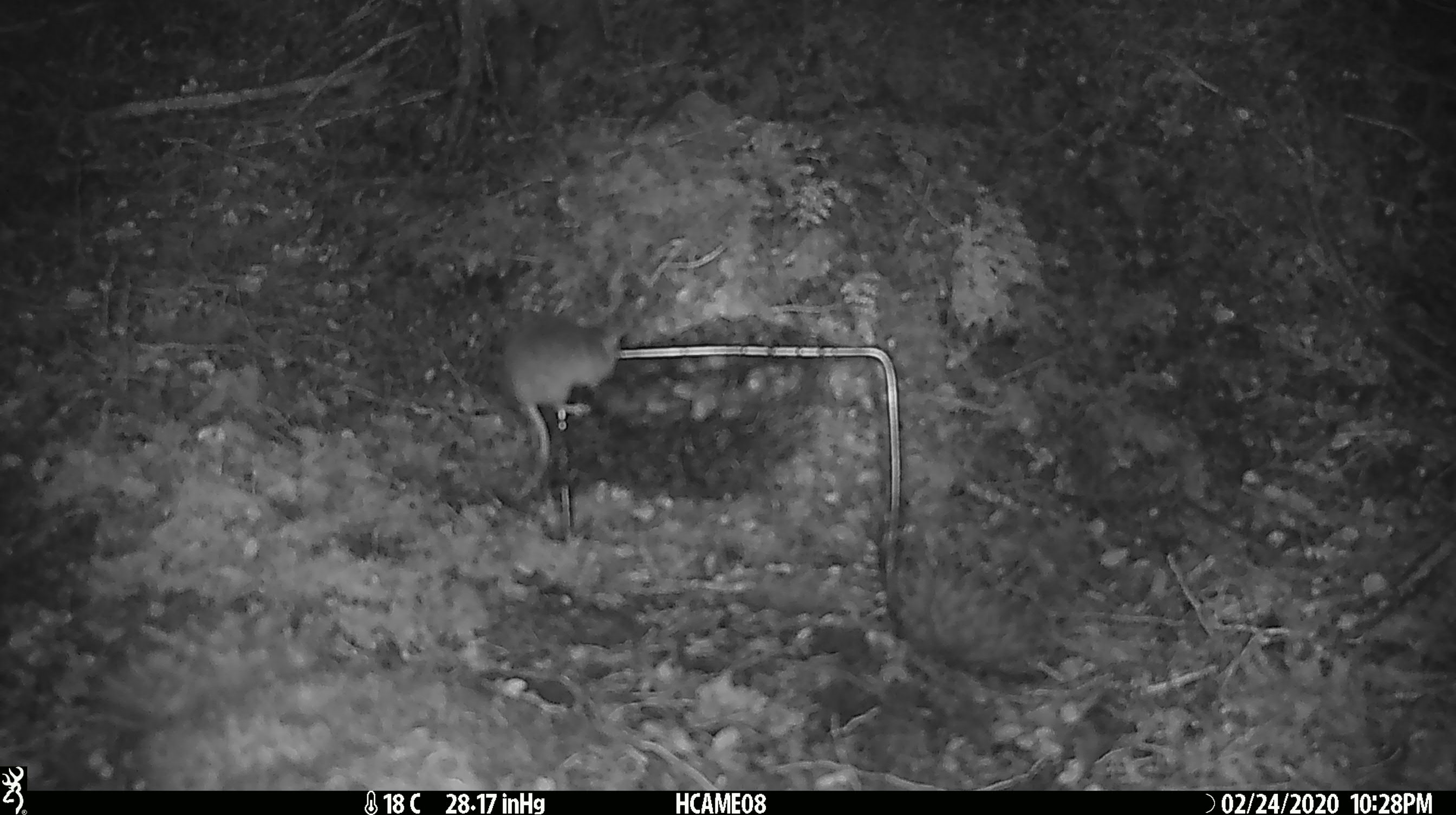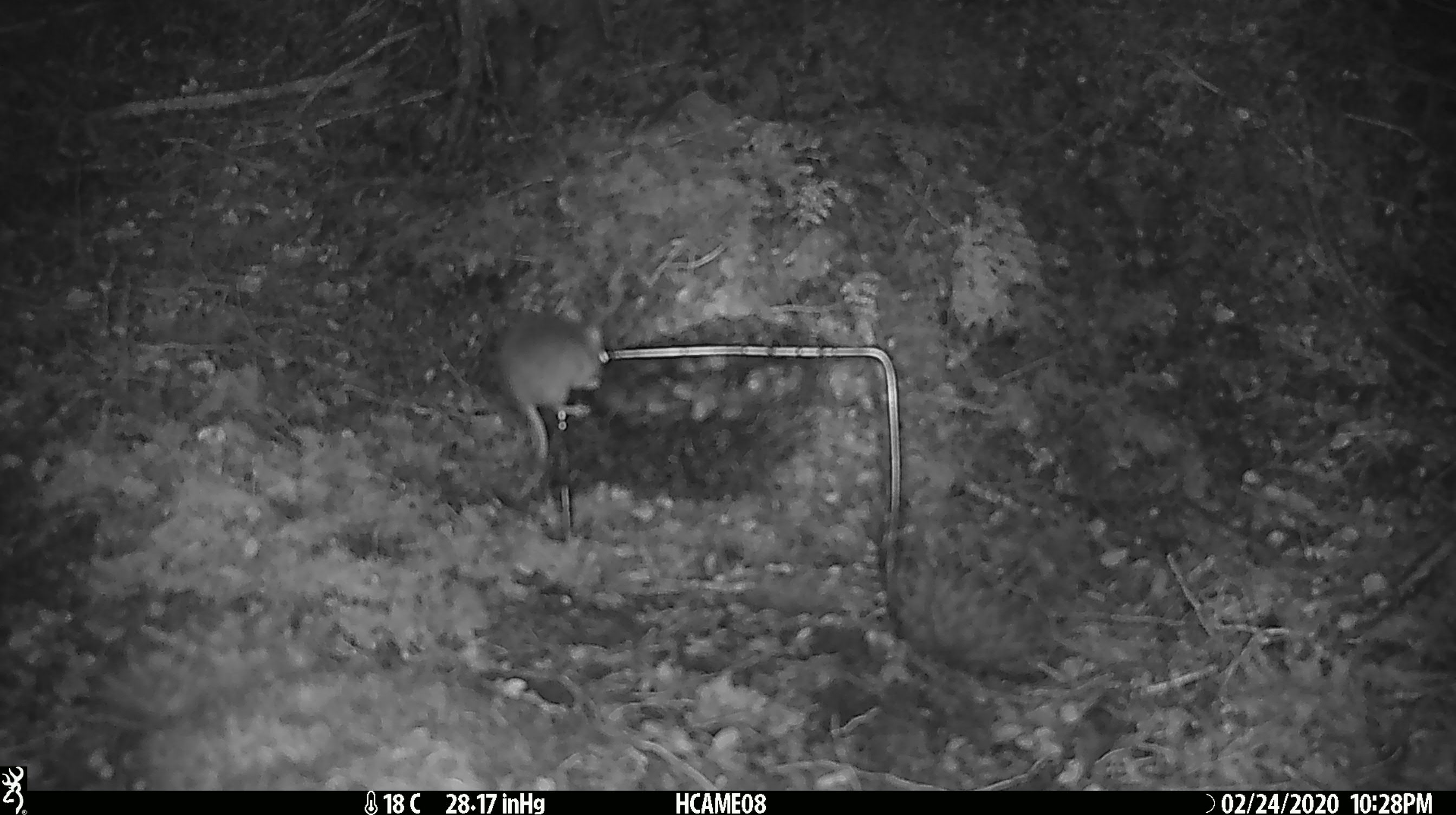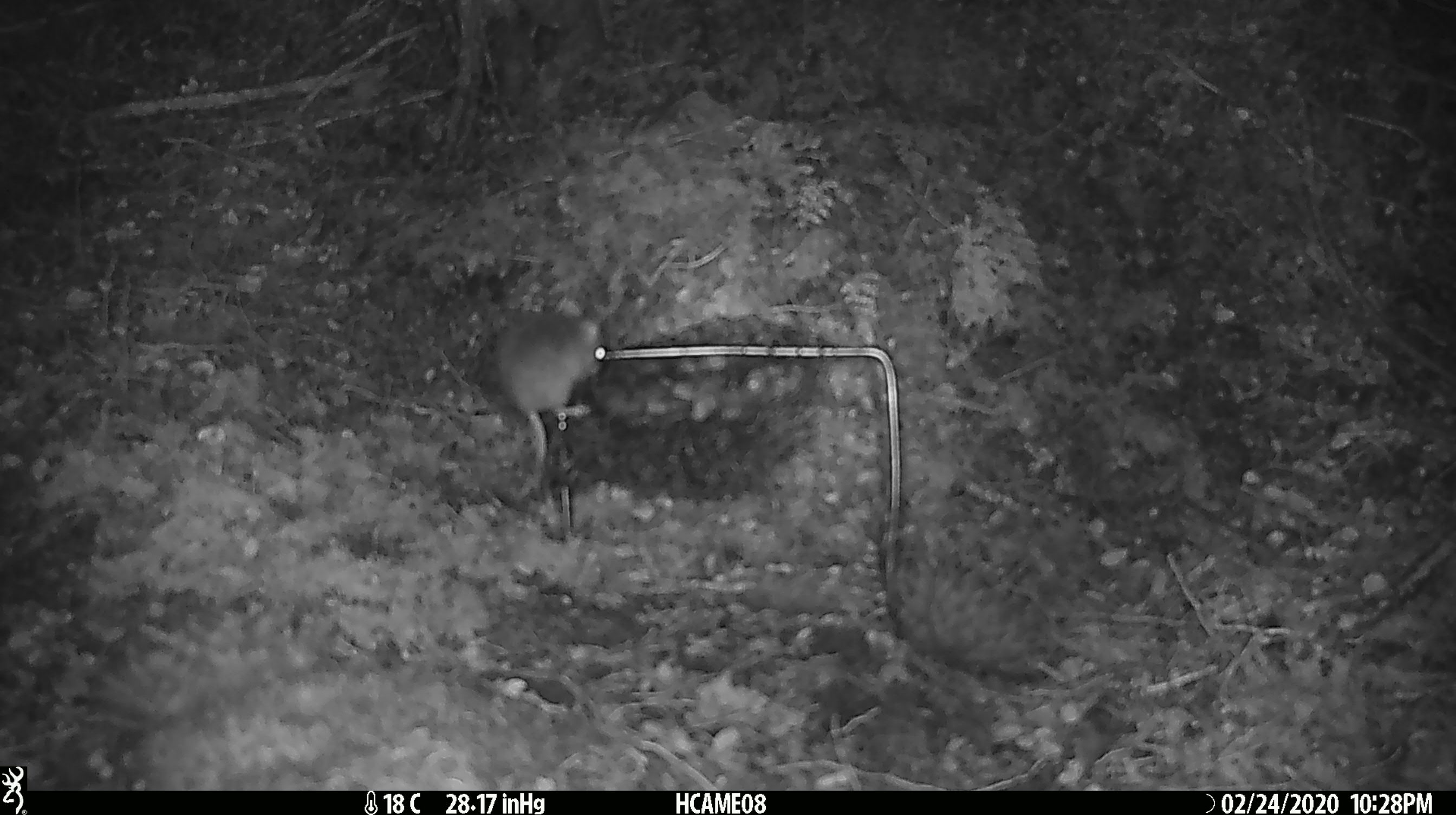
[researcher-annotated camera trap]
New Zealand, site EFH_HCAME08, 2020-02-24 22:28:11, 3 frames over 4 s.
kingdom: Animalia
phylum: Chordata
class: Mammalia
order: Rodentia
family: Muridae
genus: Mus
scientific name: Mus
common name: mouse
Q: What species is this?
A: Mouse (Mus).